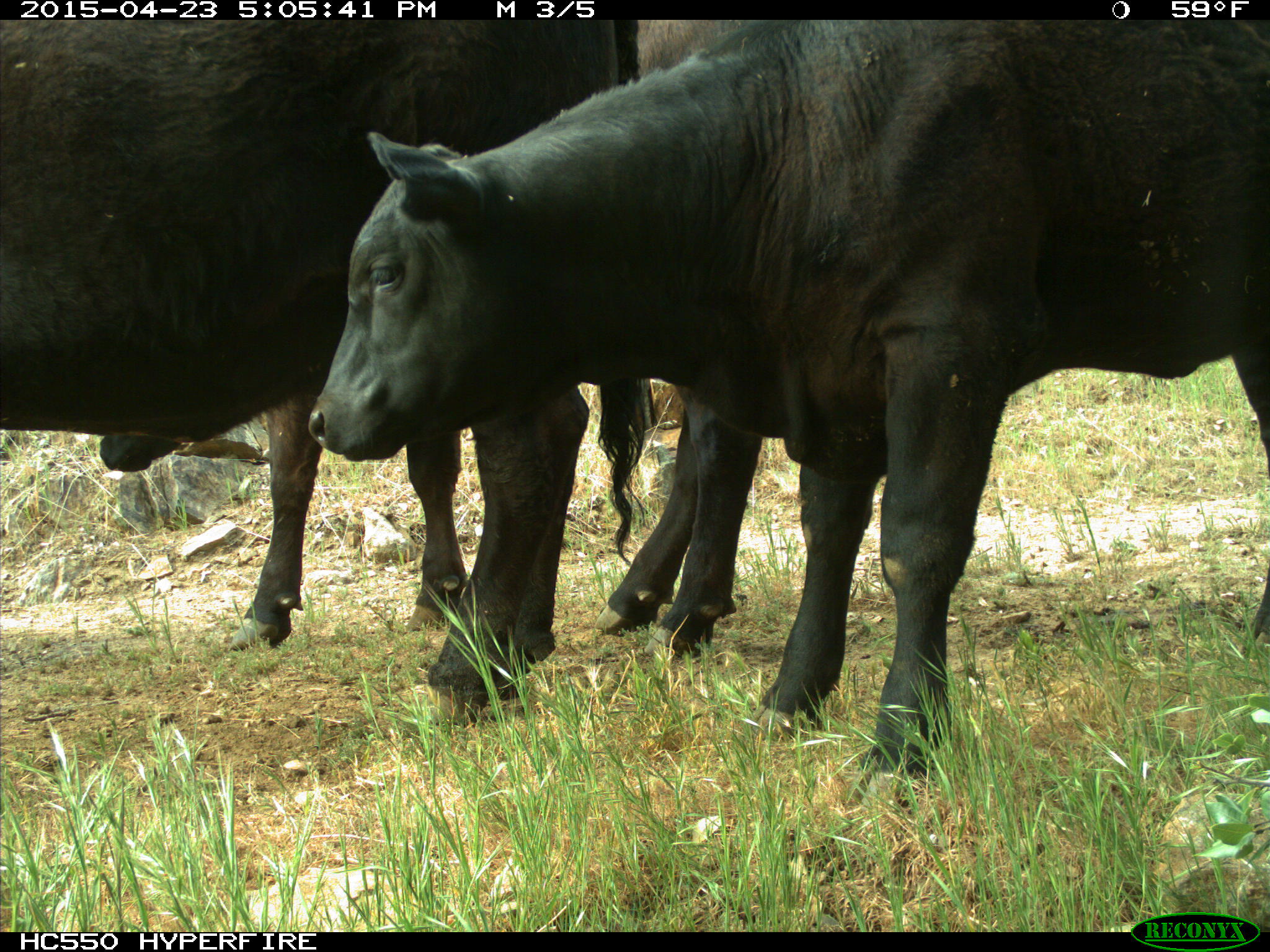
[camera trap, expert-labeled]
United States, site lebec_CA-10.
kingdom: Animalia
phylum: Chordata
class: Mammalia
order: Artiodactyla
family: Bovidae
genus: Bos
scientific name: Bos taurus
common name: domestic cow